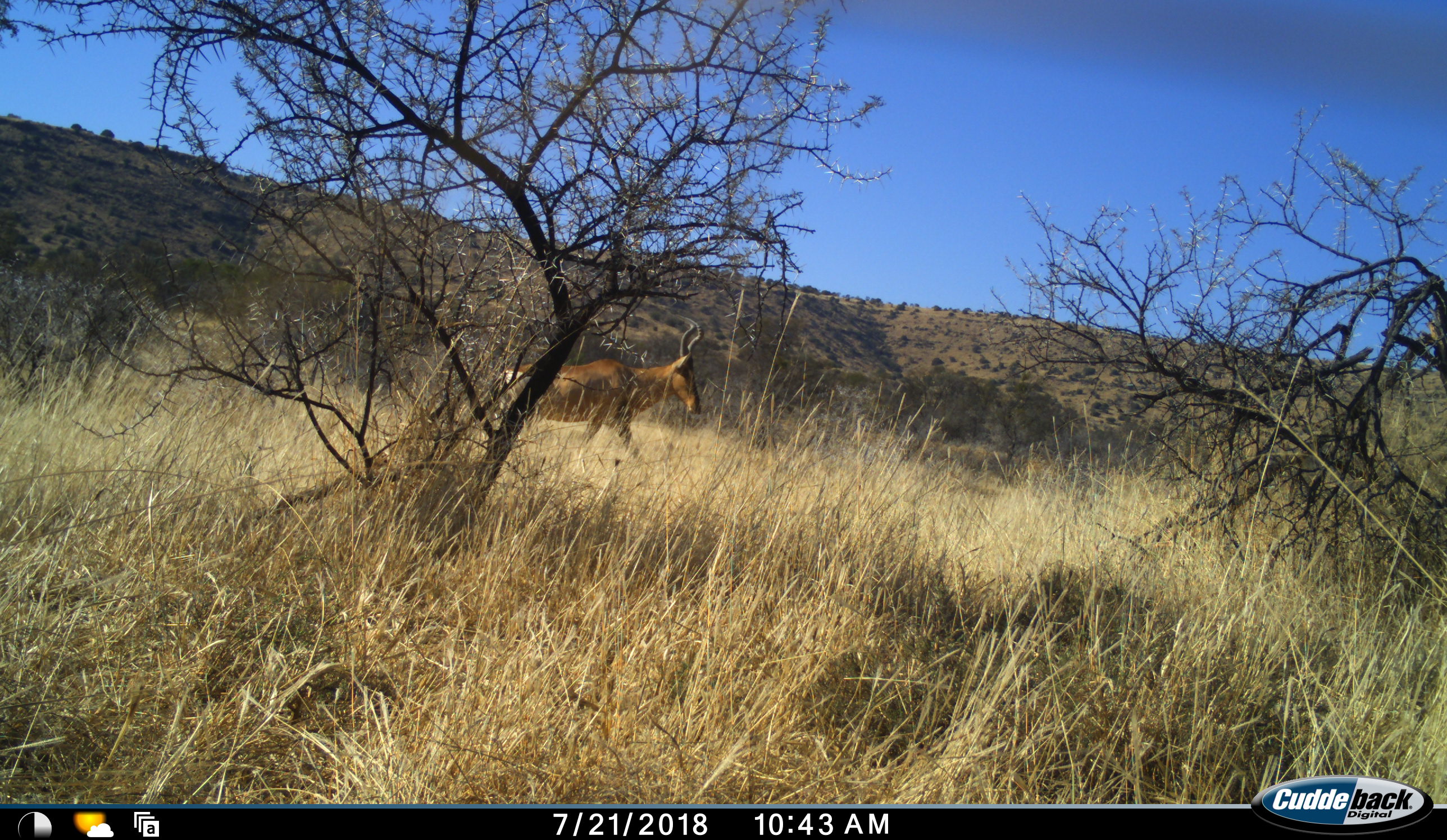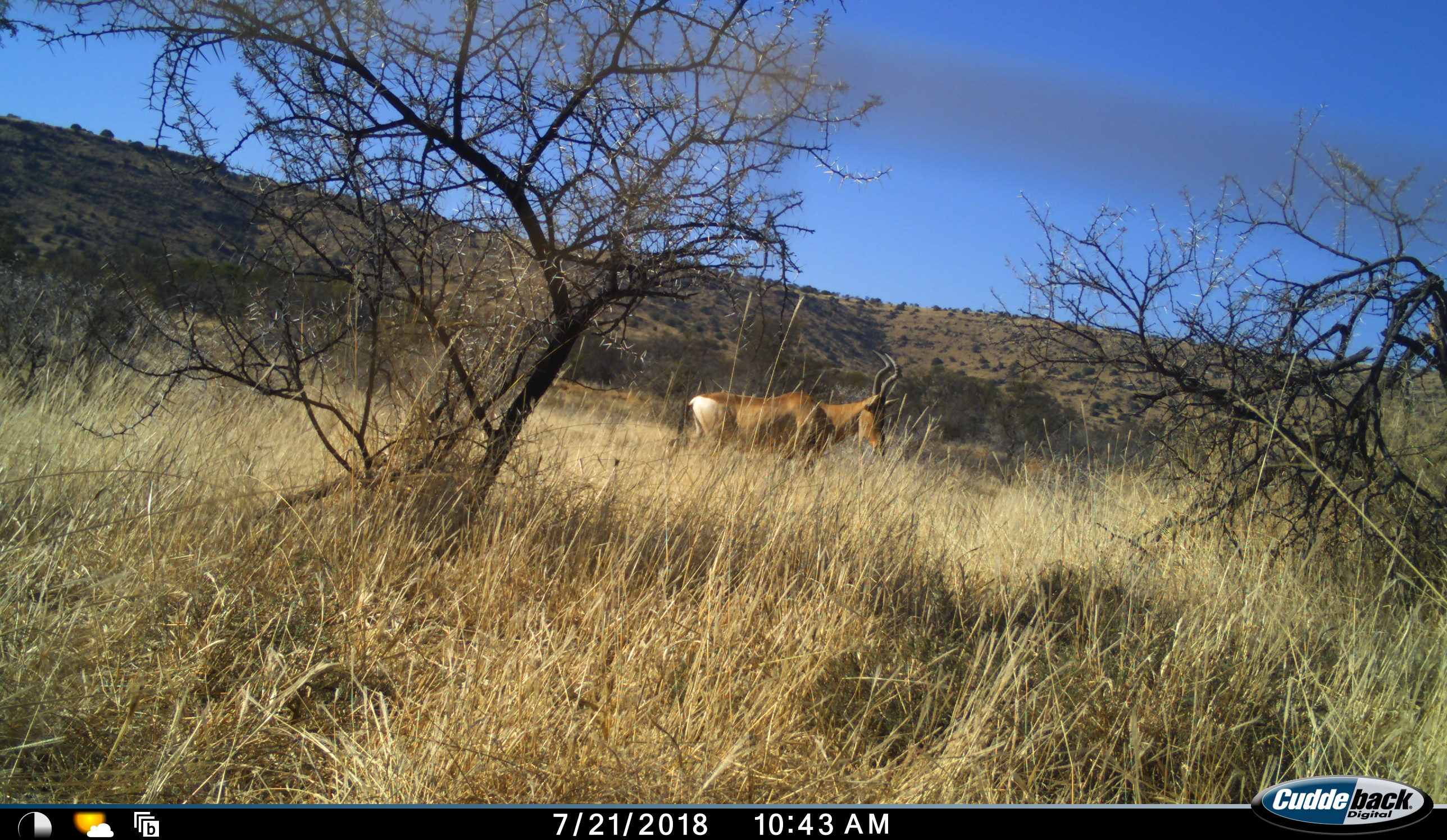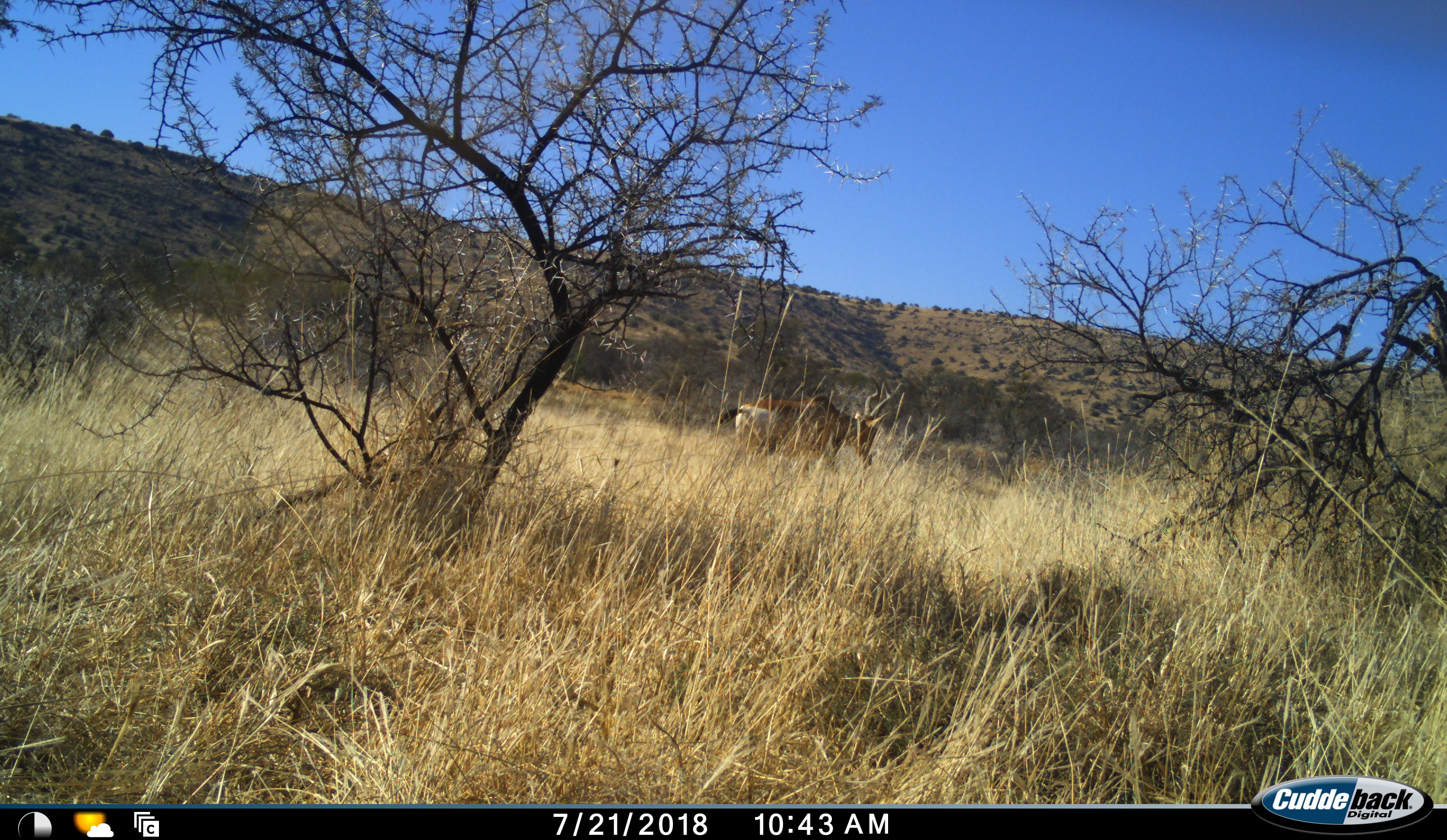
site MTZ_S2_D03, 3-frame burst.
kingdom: Animalia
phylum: Chordata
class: Mammalia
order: Artiodactyla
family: Bovidae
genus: Alcelaphus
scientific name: Alcelaphus buselaphus caama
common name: red hartebeest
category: hartebeestred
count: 1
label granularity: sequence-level